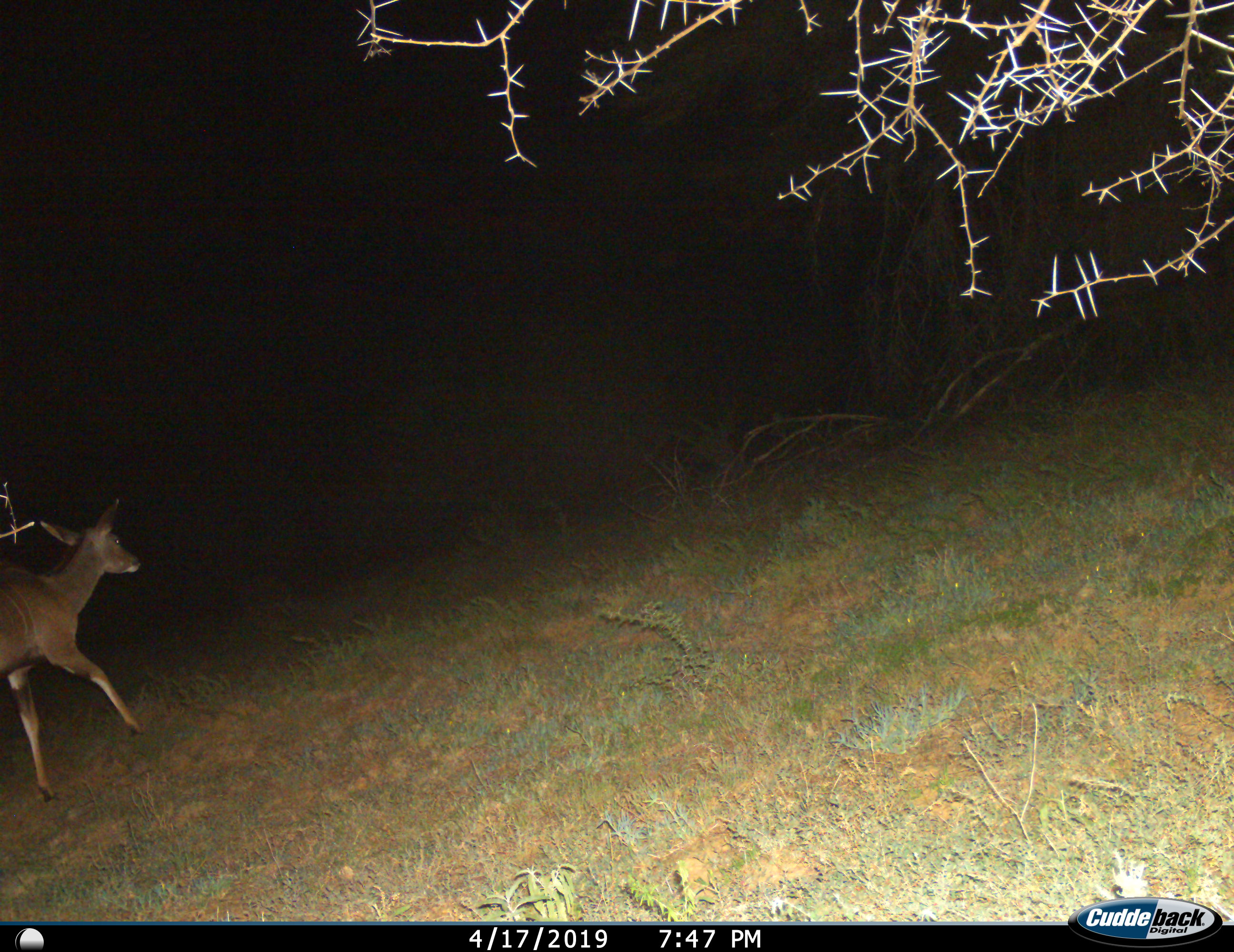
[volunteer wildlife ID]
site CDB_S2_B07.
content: unidentified animal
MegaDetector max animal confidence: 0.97